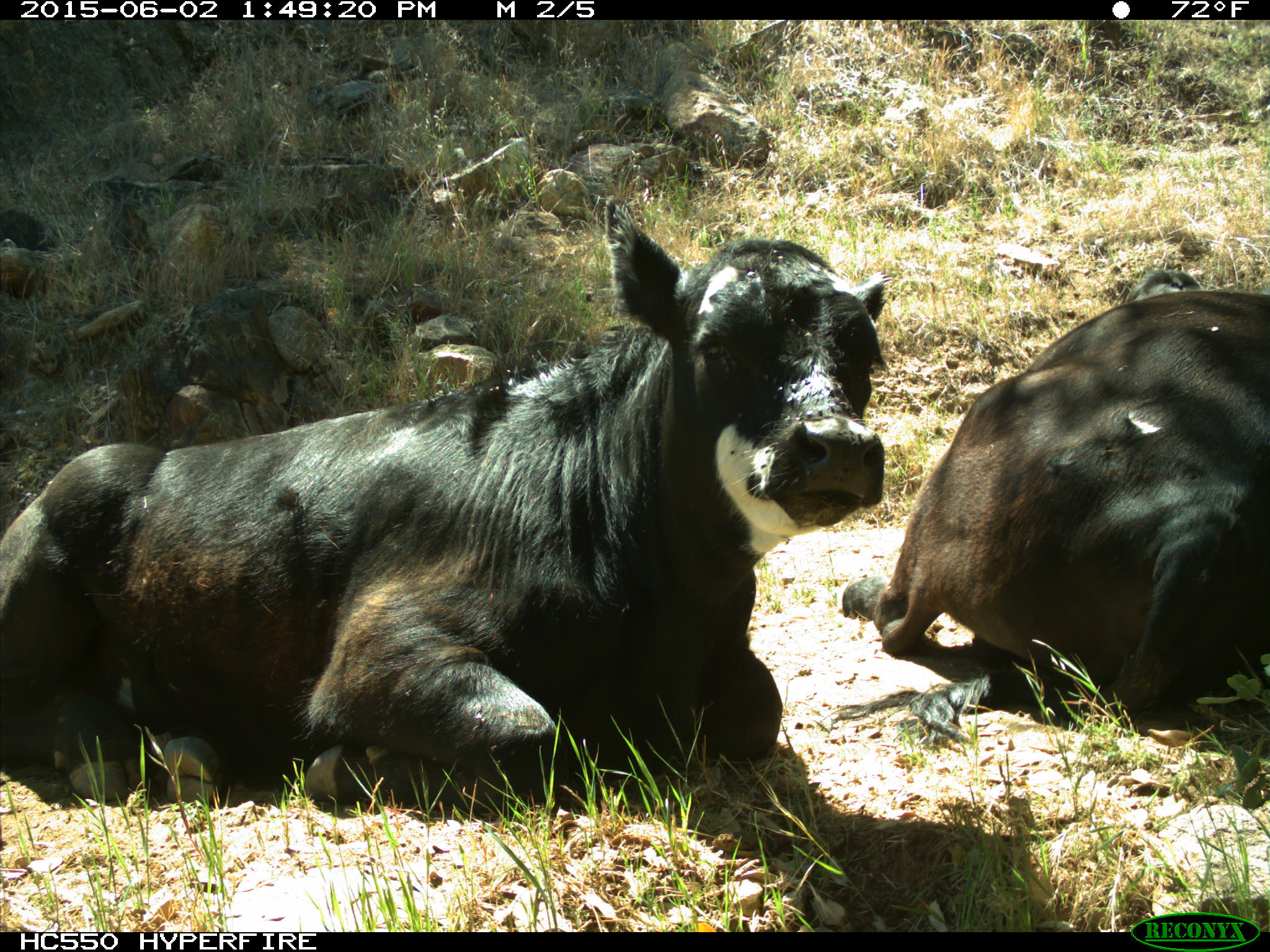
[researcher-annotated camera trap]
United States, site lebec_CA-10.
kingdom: Animalia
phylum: Chordata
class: Mammalia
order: Artiodactyla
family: Bovidae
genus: Bos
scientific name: Bos taurus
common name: domestic cow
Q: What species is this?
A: Bos taurus (domestic cow).